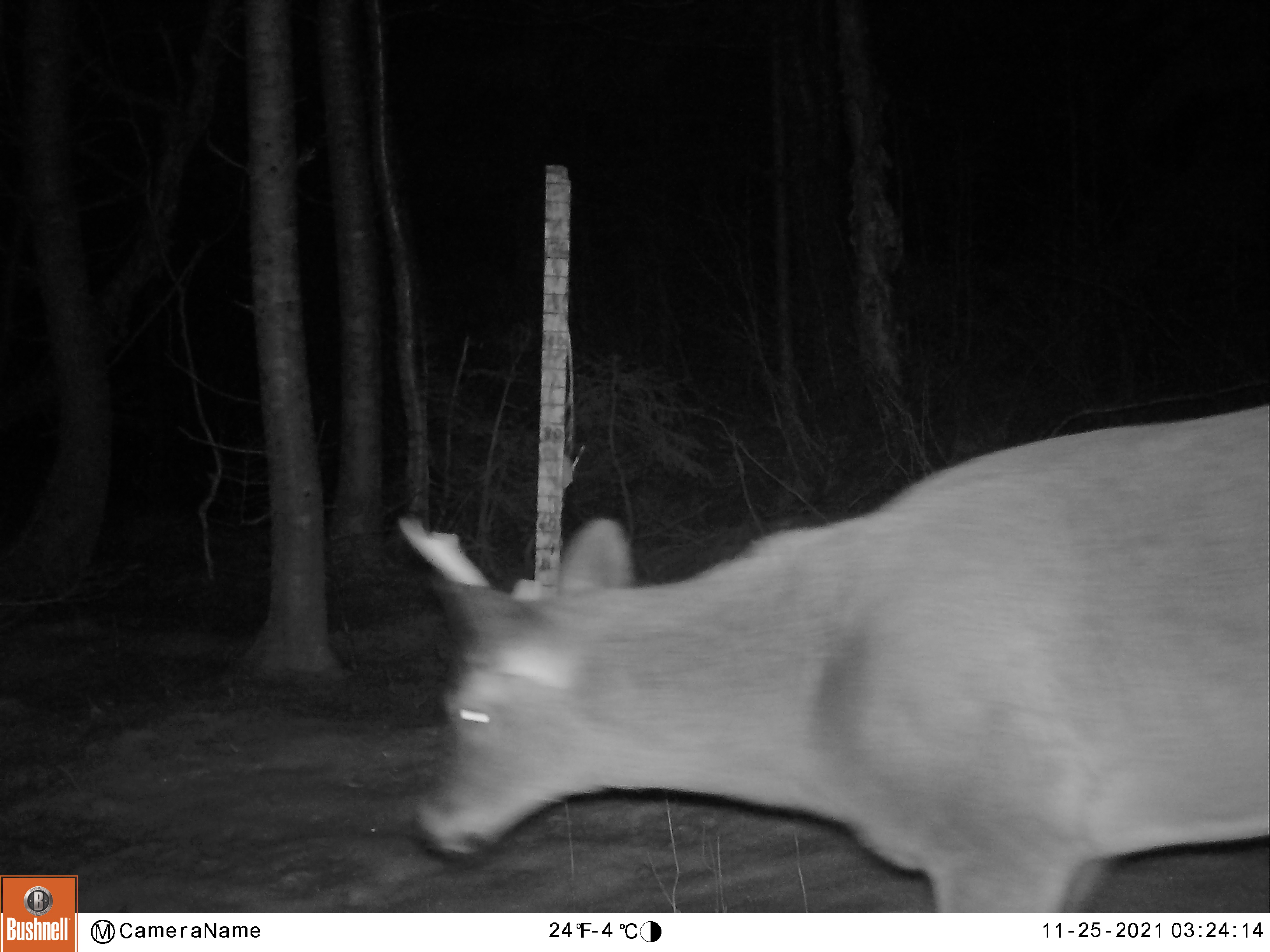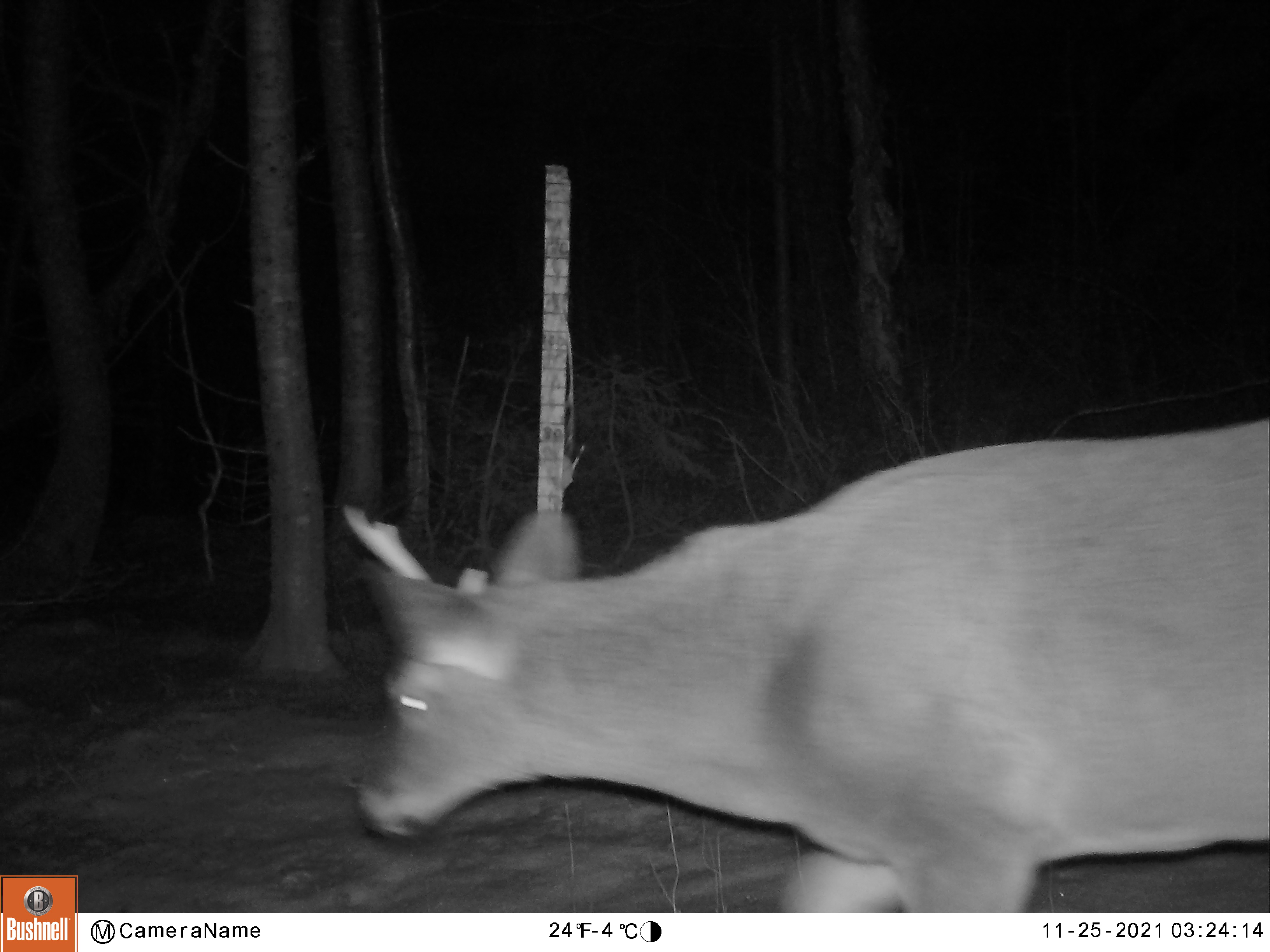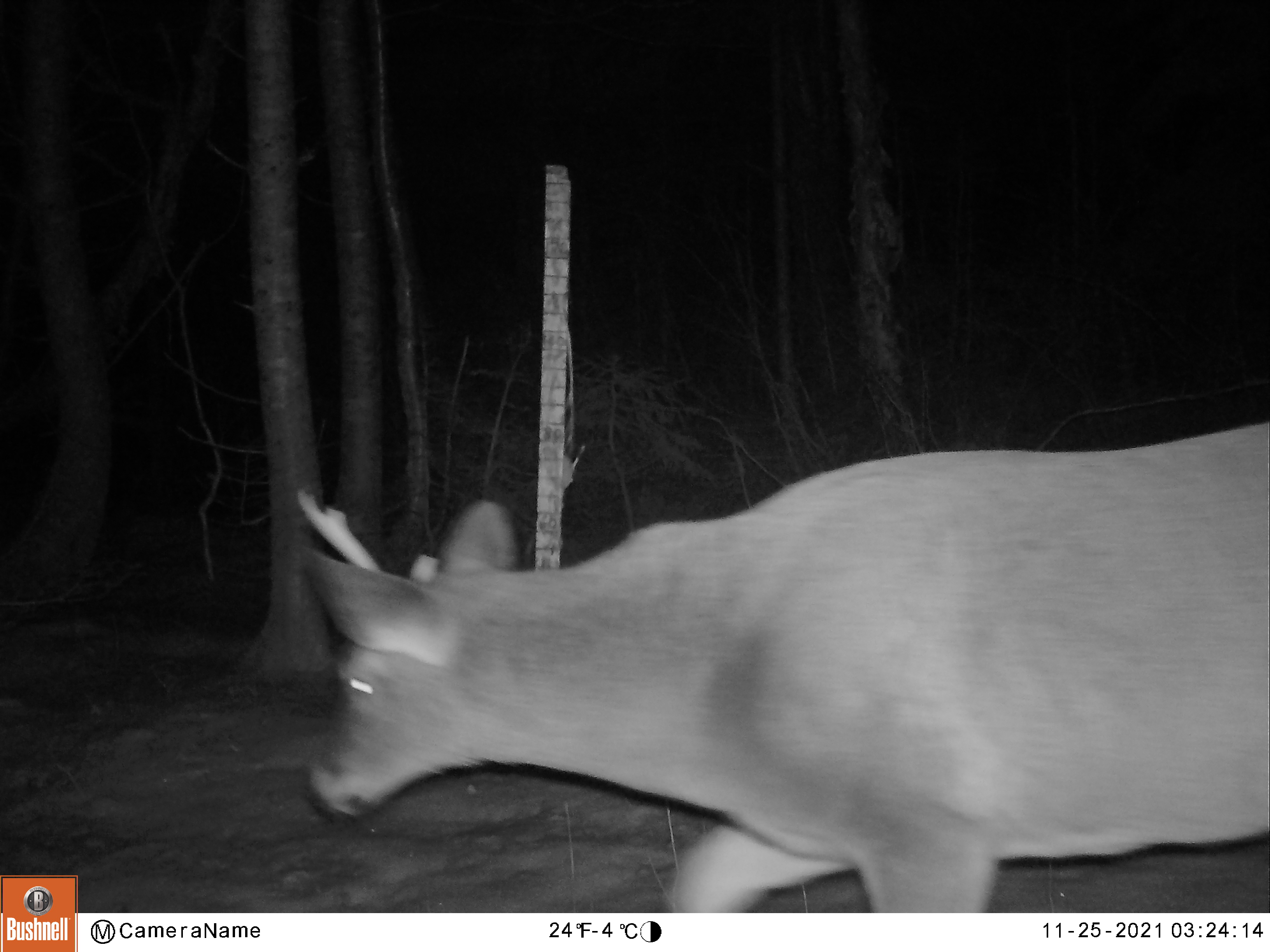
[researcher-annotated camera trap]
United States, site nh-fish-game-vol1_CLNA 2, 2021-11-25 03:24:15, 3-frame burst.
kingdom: Animalia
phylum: Chordata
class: Mammalia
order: Artiodactyla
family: Cervidae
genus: Odocoileus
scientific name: Odocoileus virginianus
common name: white-tailed deer